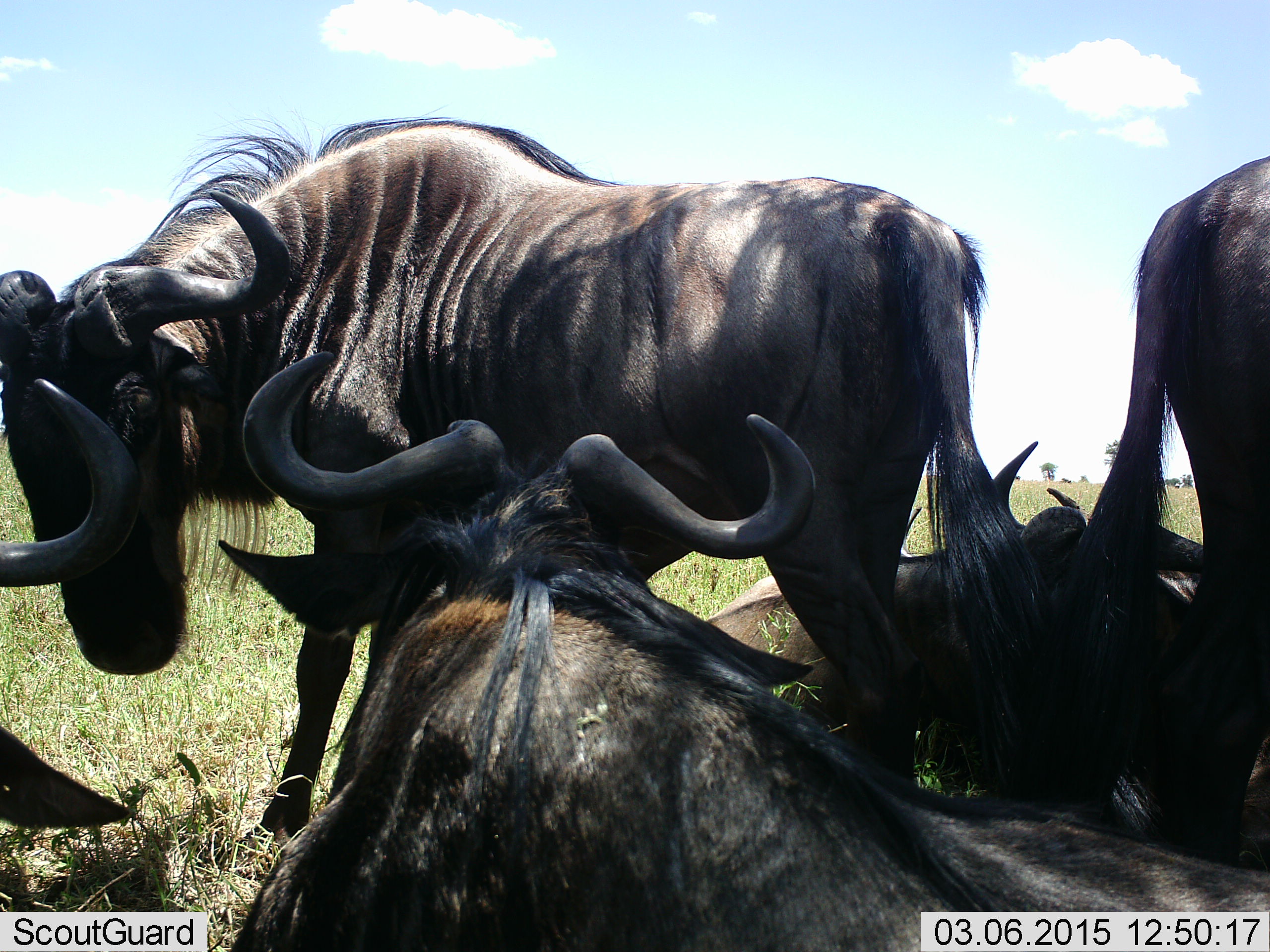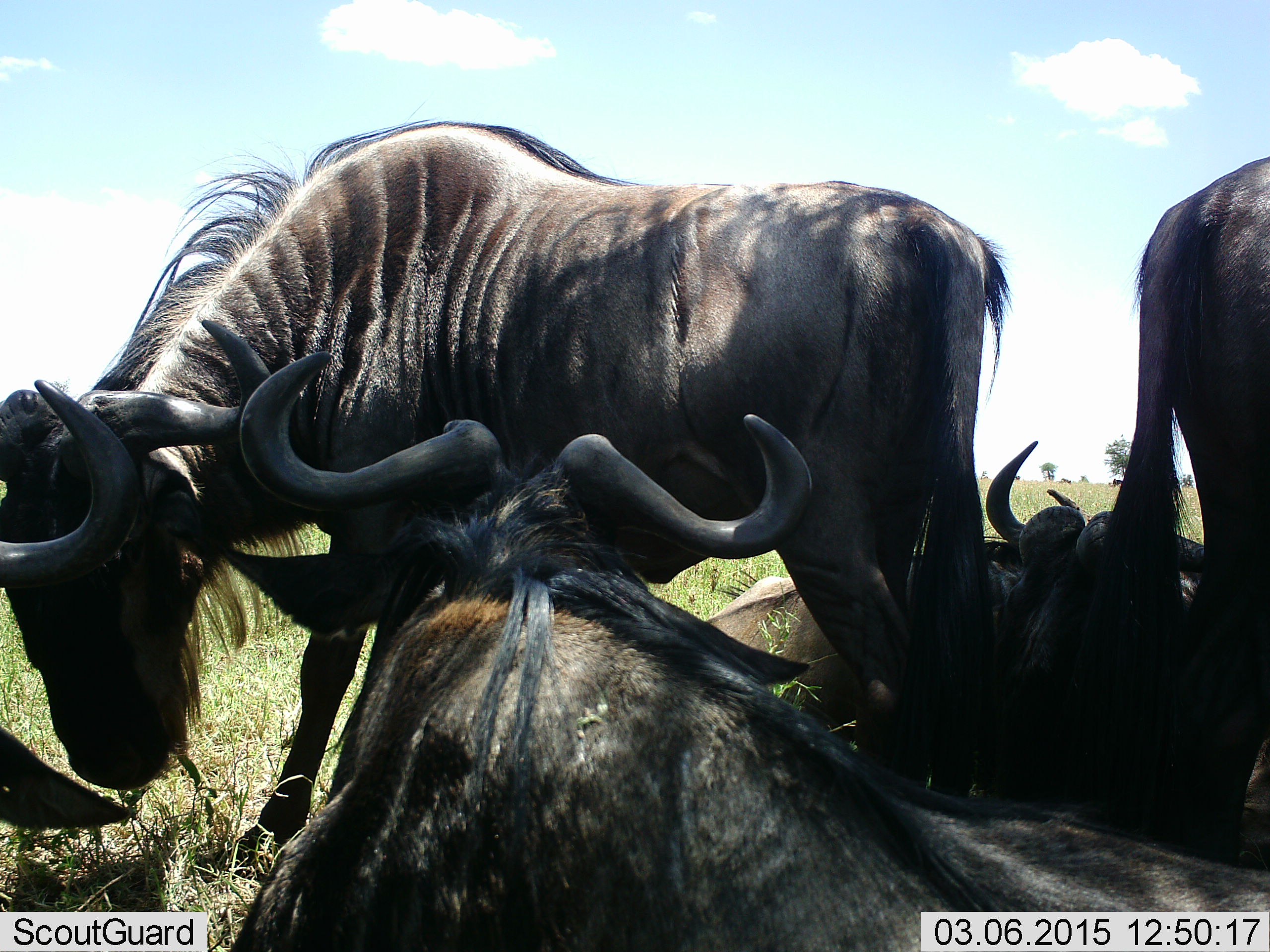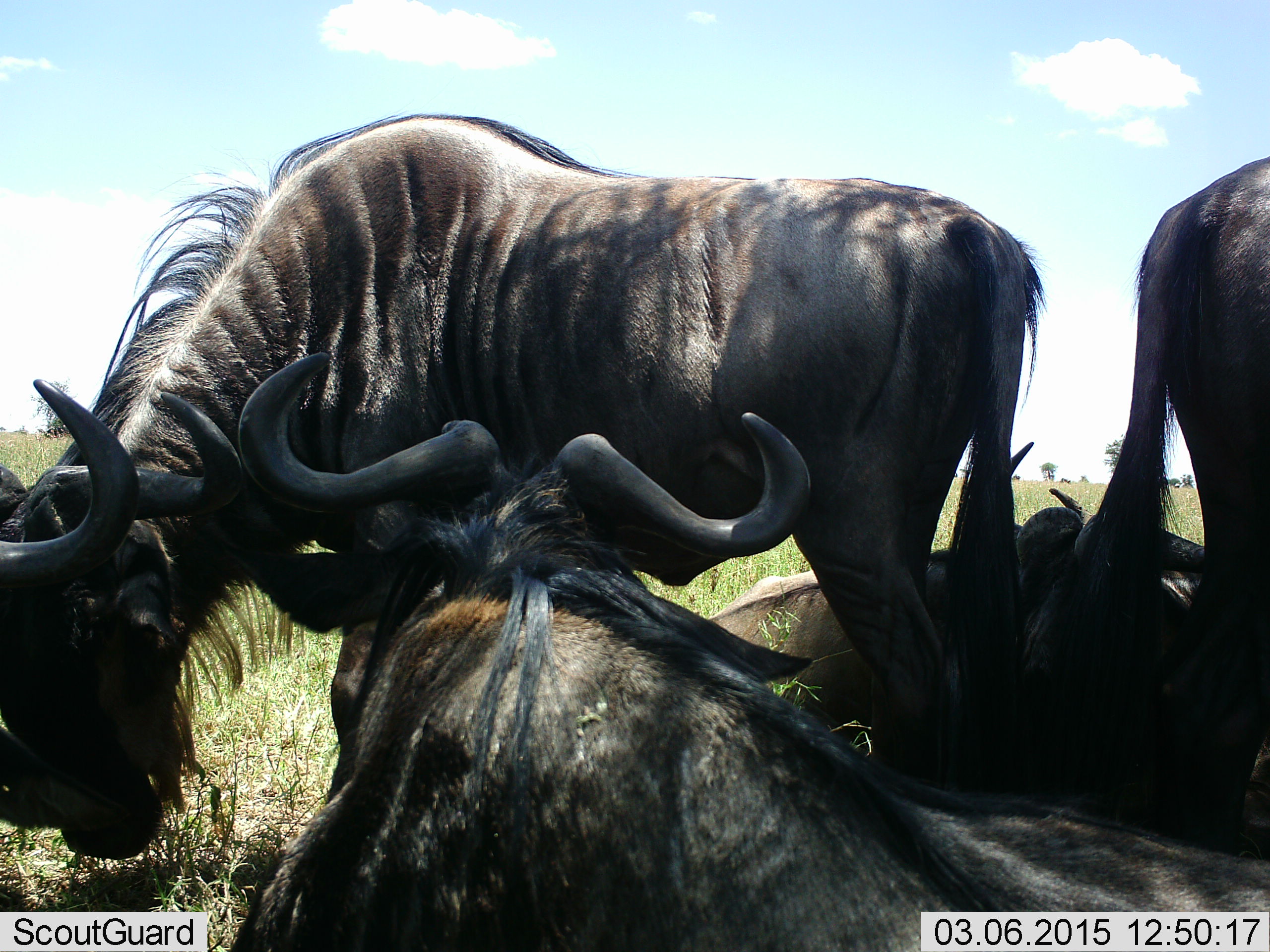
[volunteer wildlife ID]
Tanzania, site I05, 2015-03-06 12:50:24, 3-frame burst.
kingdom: Animalia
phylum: Chordata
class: Mammalia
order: Artiodactyla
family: Bovidae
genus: Connochaetes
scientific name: Connochaetes taurinus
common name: blue wildebeest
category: wildebeest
Wildebeest (blue wildebeest) (Connochaetes taurinus), count 5. Behavior (volunteer vote fractions): standing 67%, resting 100%, moving 11%, interacting 0%. Young present (vote fraction): 11%. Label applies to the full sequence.